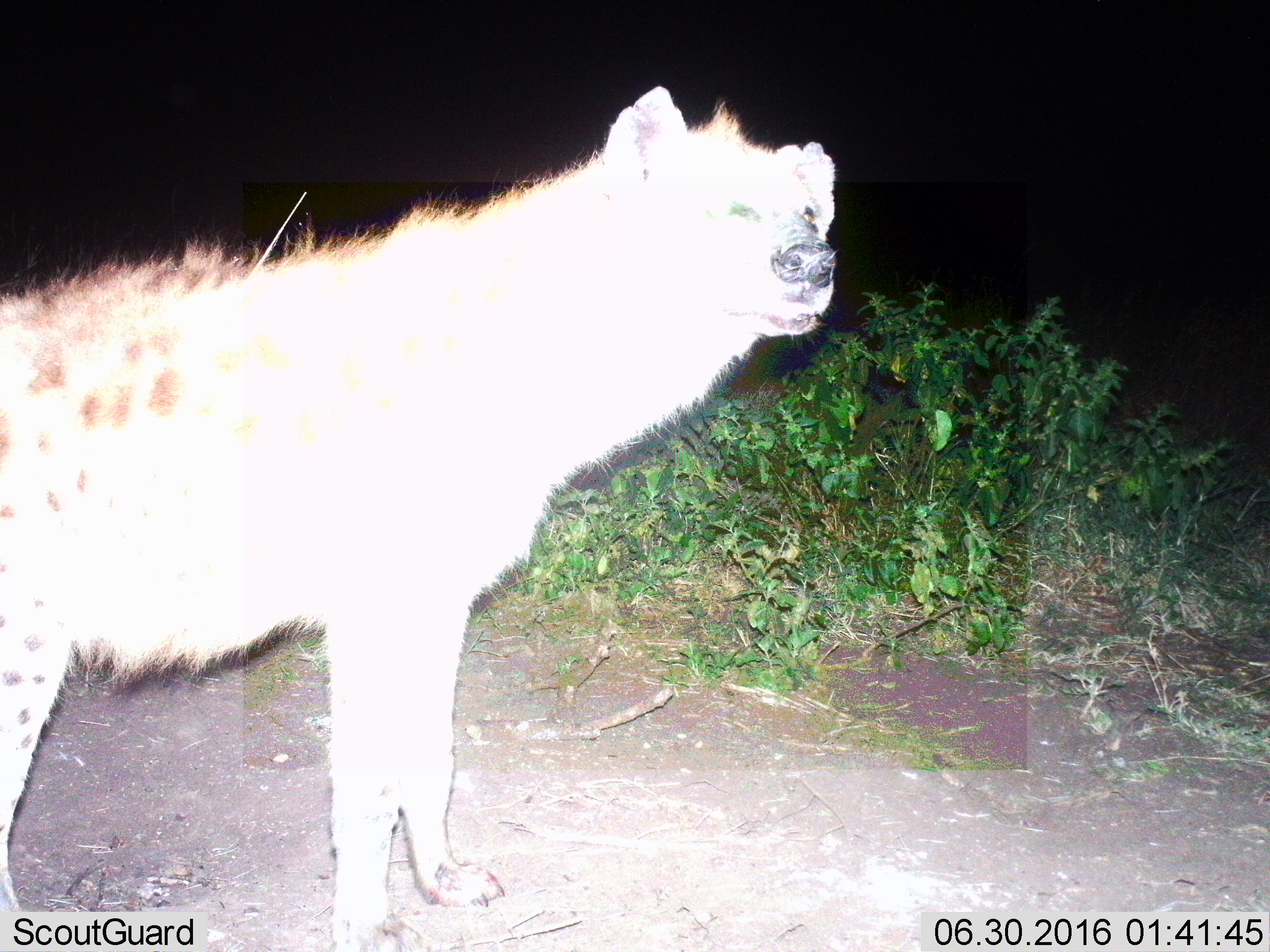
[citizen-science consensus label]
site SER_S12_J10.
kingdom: Animalia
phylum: Chordata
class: Mammalia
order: Carnivora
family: Hyaenidae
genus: Crocuta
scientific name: Crocuta crocuta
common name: spotted hyena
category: hyenaspotted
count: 1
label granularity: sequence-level